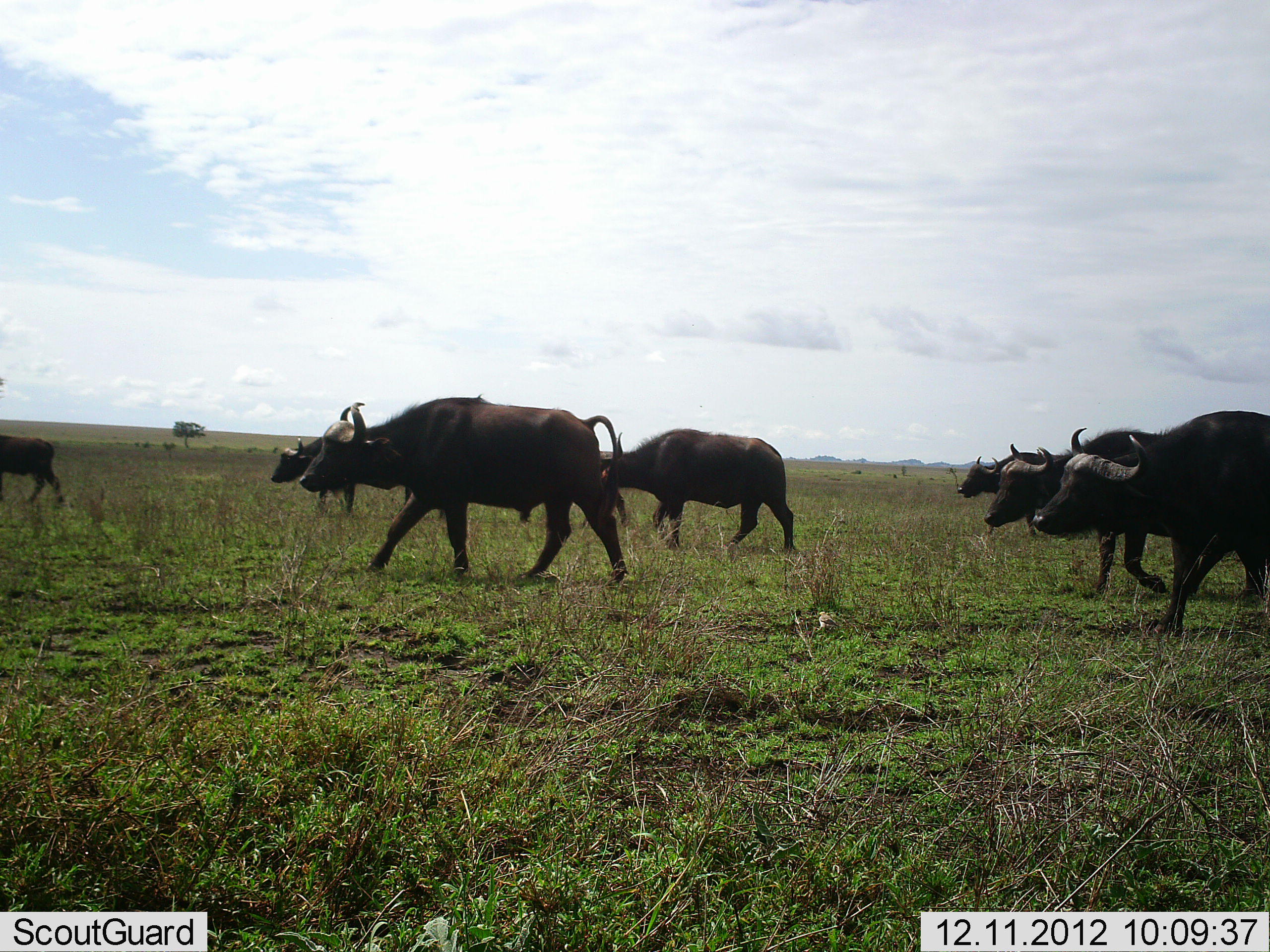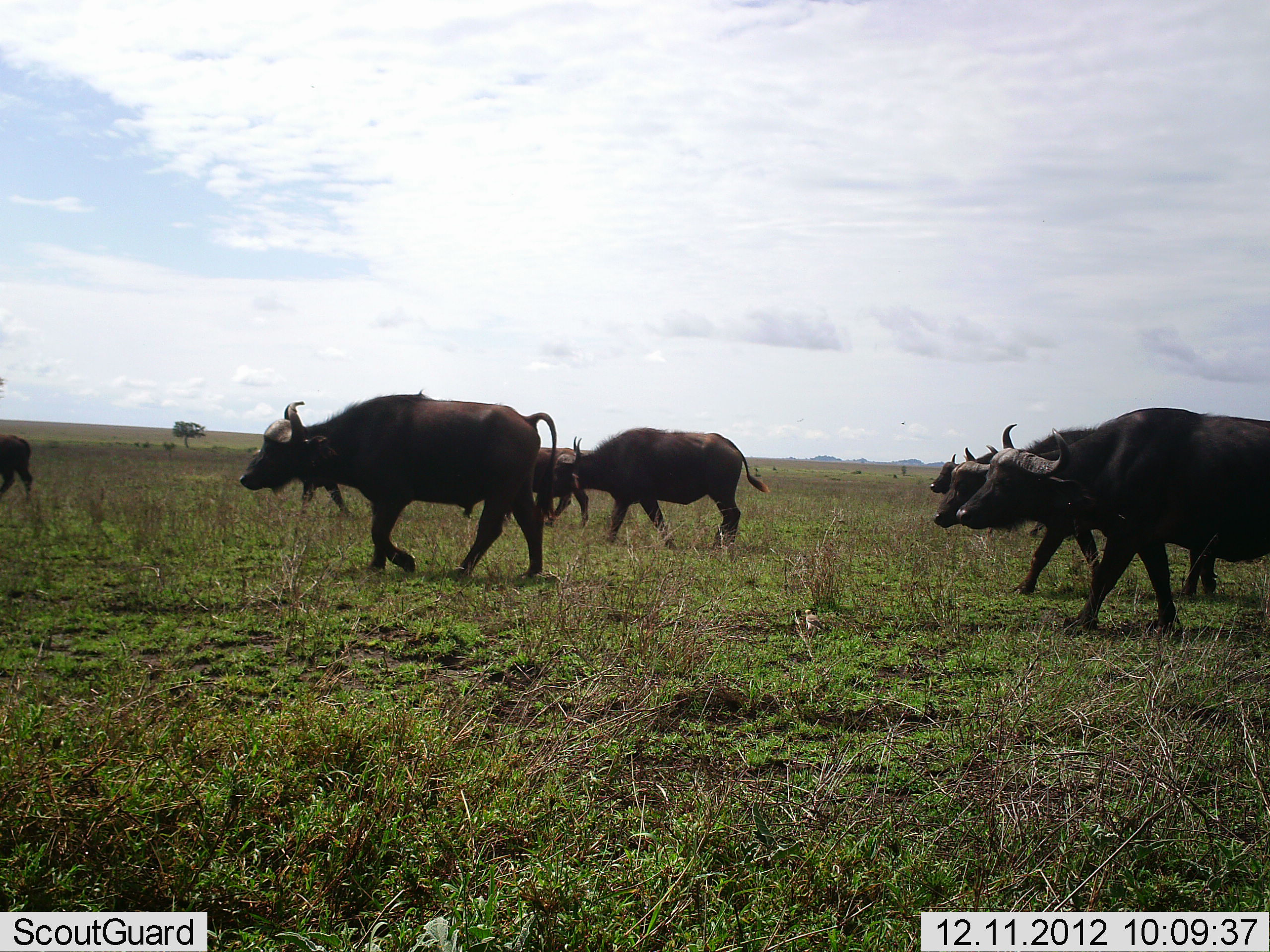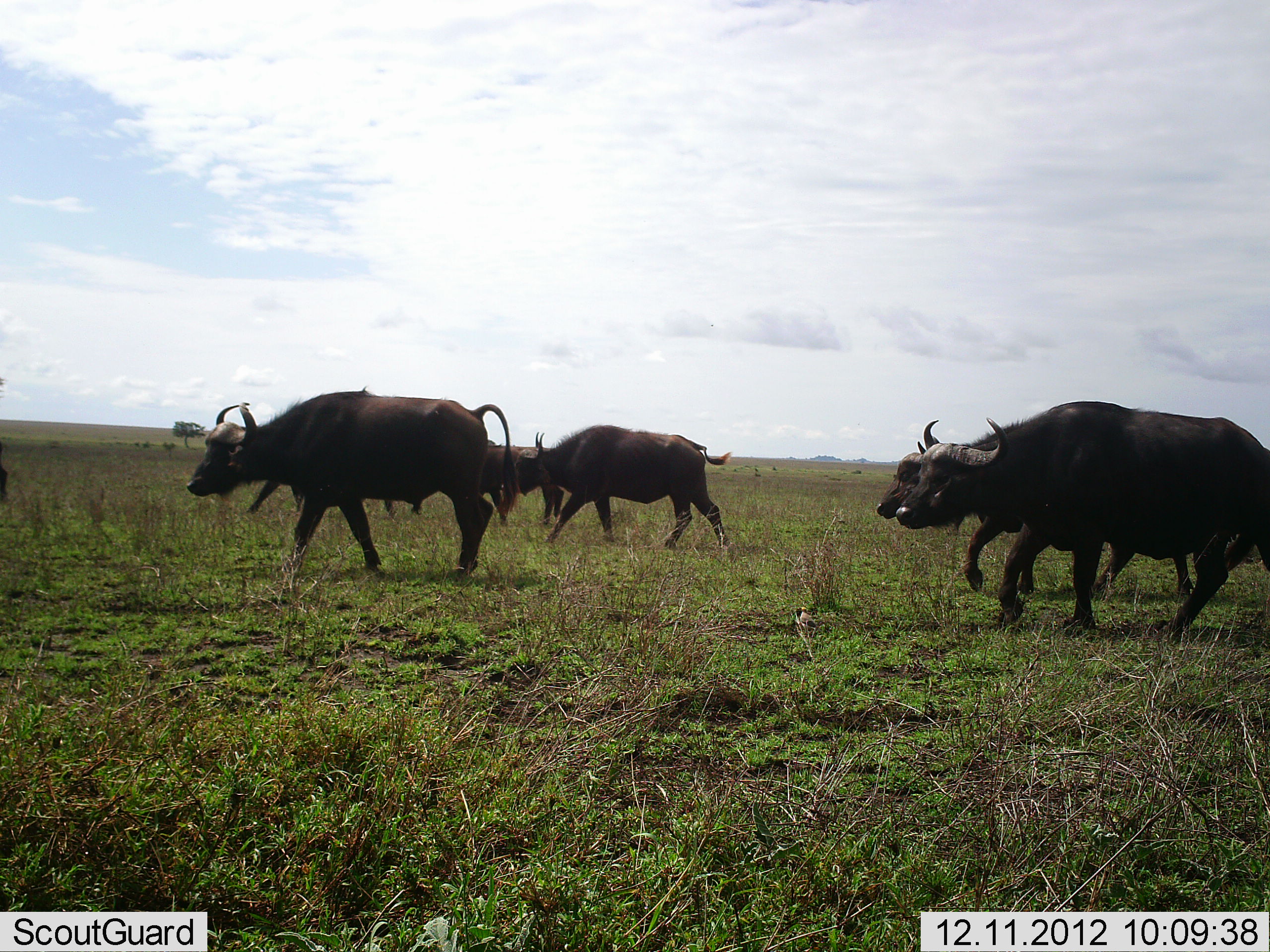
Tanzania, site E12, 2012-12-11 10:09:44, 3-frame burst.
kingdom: Animalia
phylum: Chordata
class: Mammalia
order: Artiodactyla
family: Bovidae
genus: Syncerus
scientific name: Syncerus caffer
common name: cape buffalo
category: buffalo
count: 8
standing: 0%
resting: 0%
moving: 100%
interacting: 0%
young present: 10%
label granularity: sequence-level